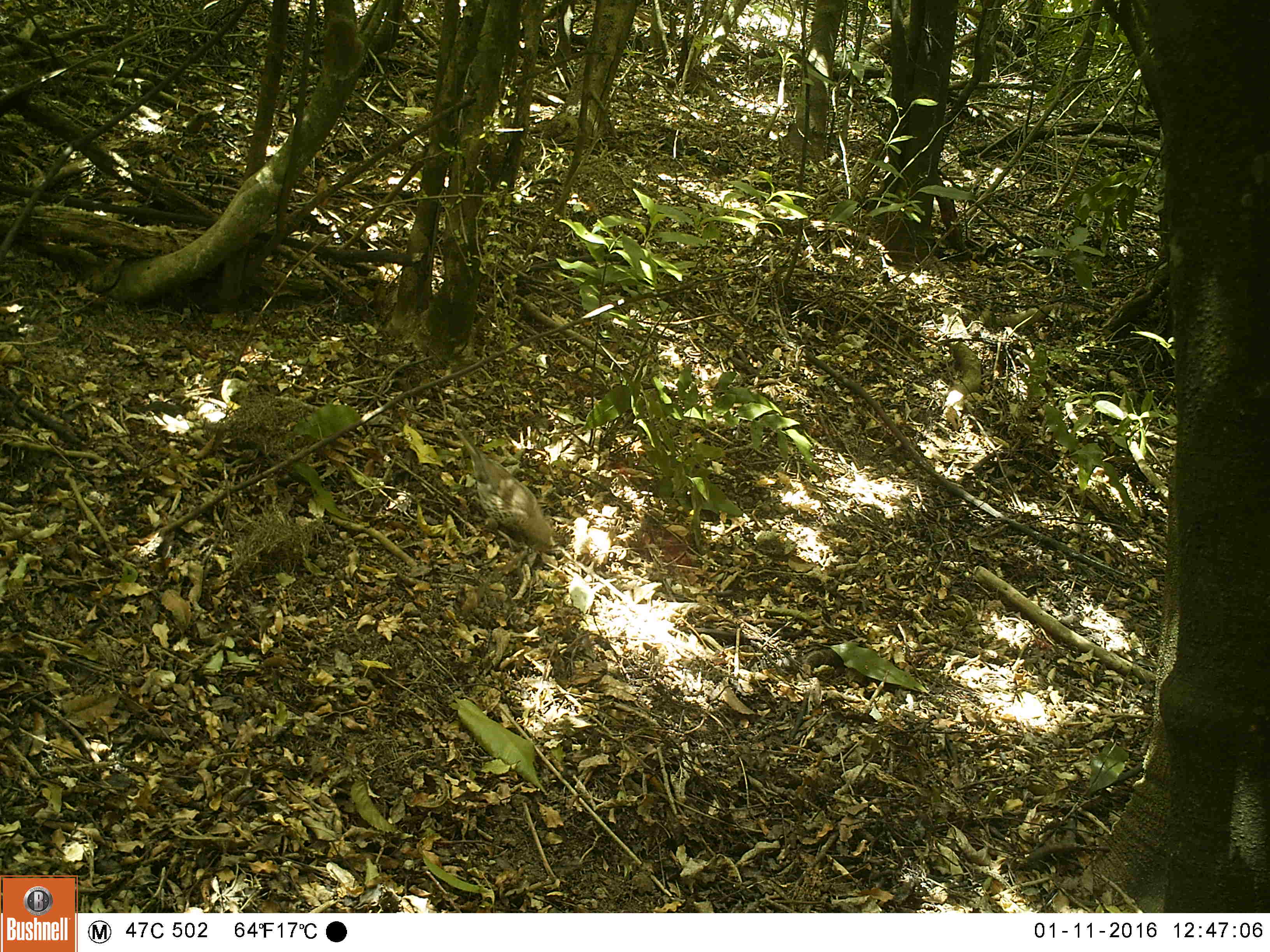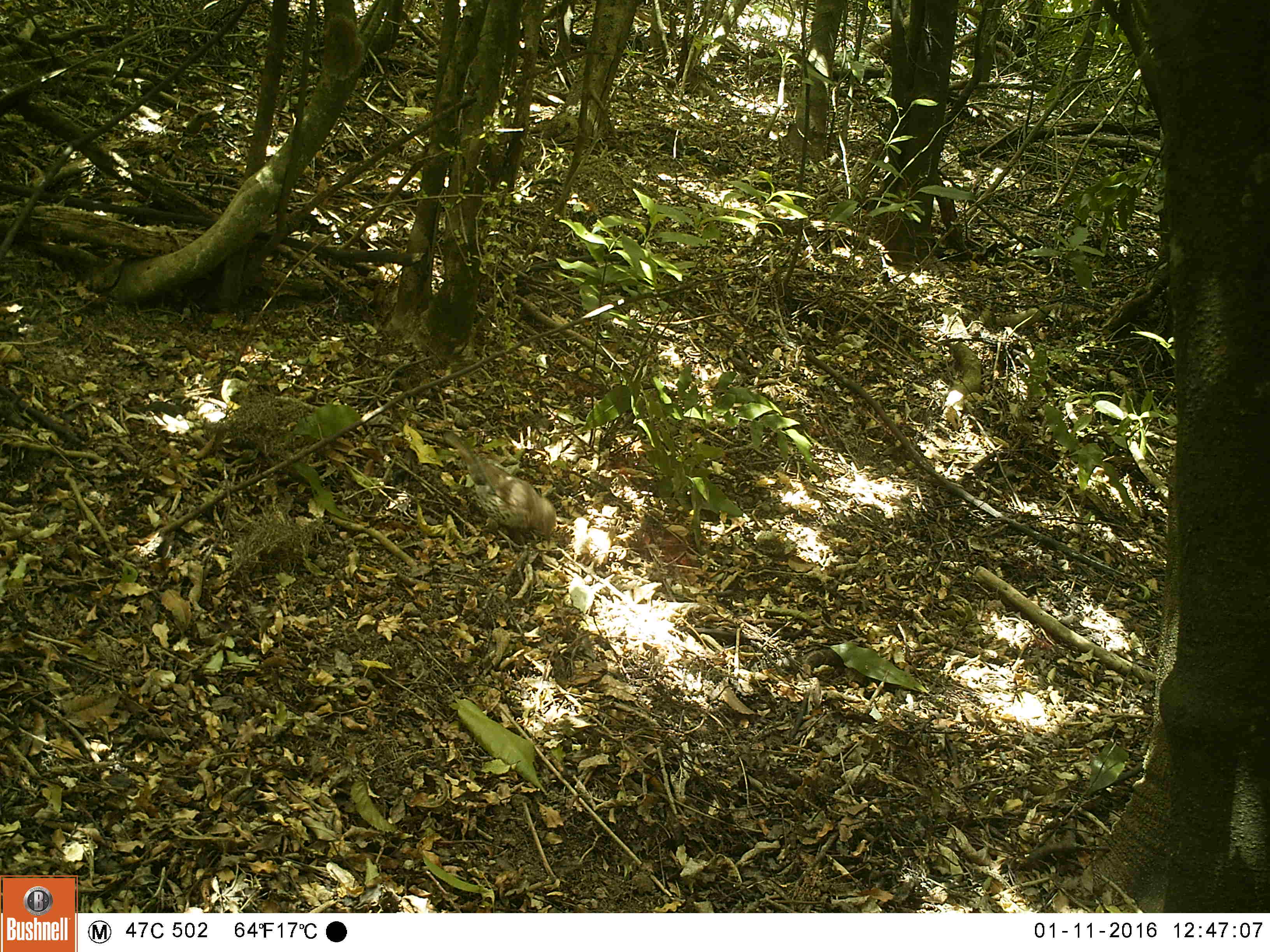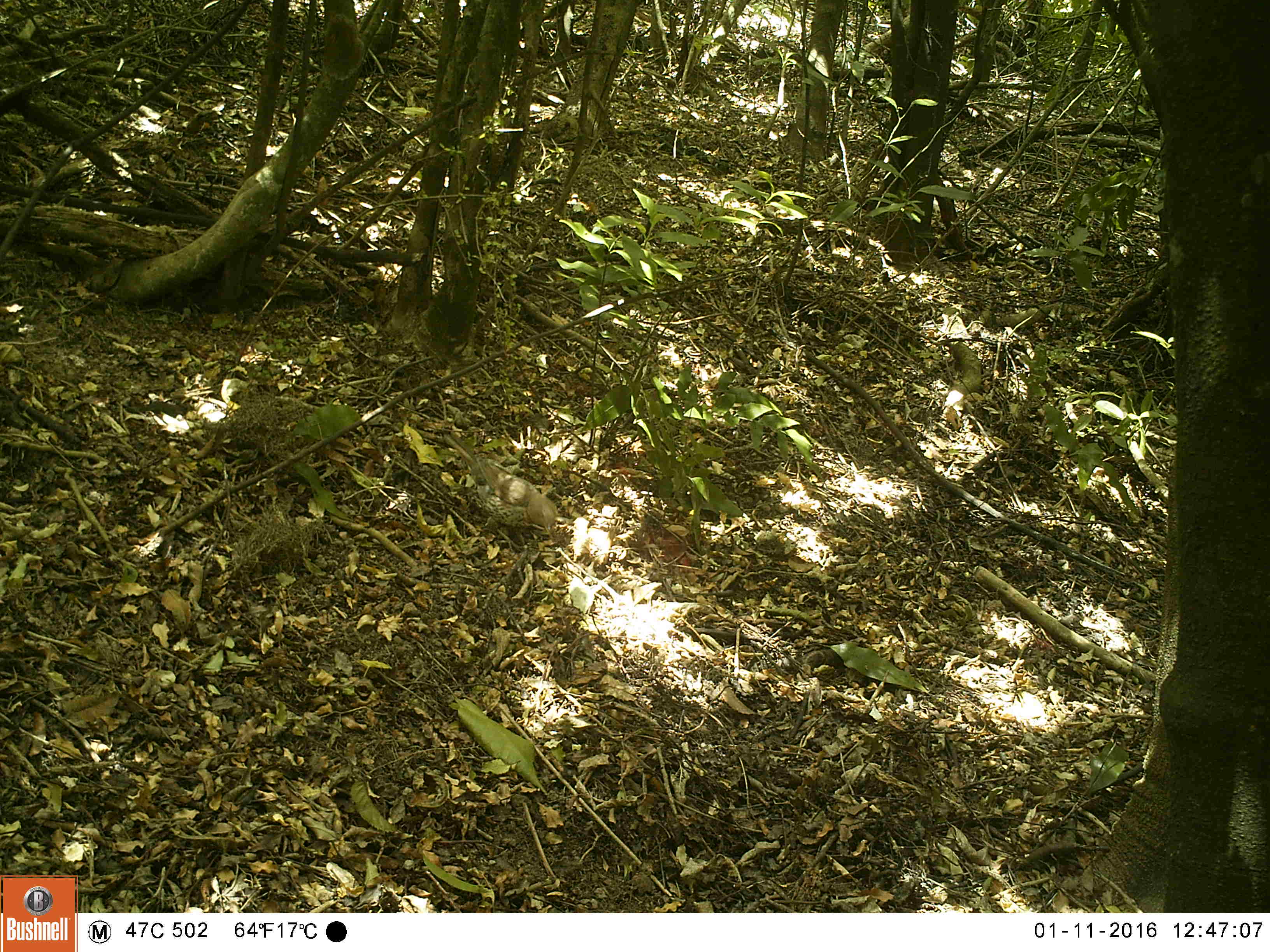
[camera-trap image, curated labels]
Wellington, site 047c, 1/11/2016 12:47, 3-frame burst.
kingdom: Animalia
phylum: Chordata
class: Aves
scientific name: Aves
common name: bird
Bird (Aves).